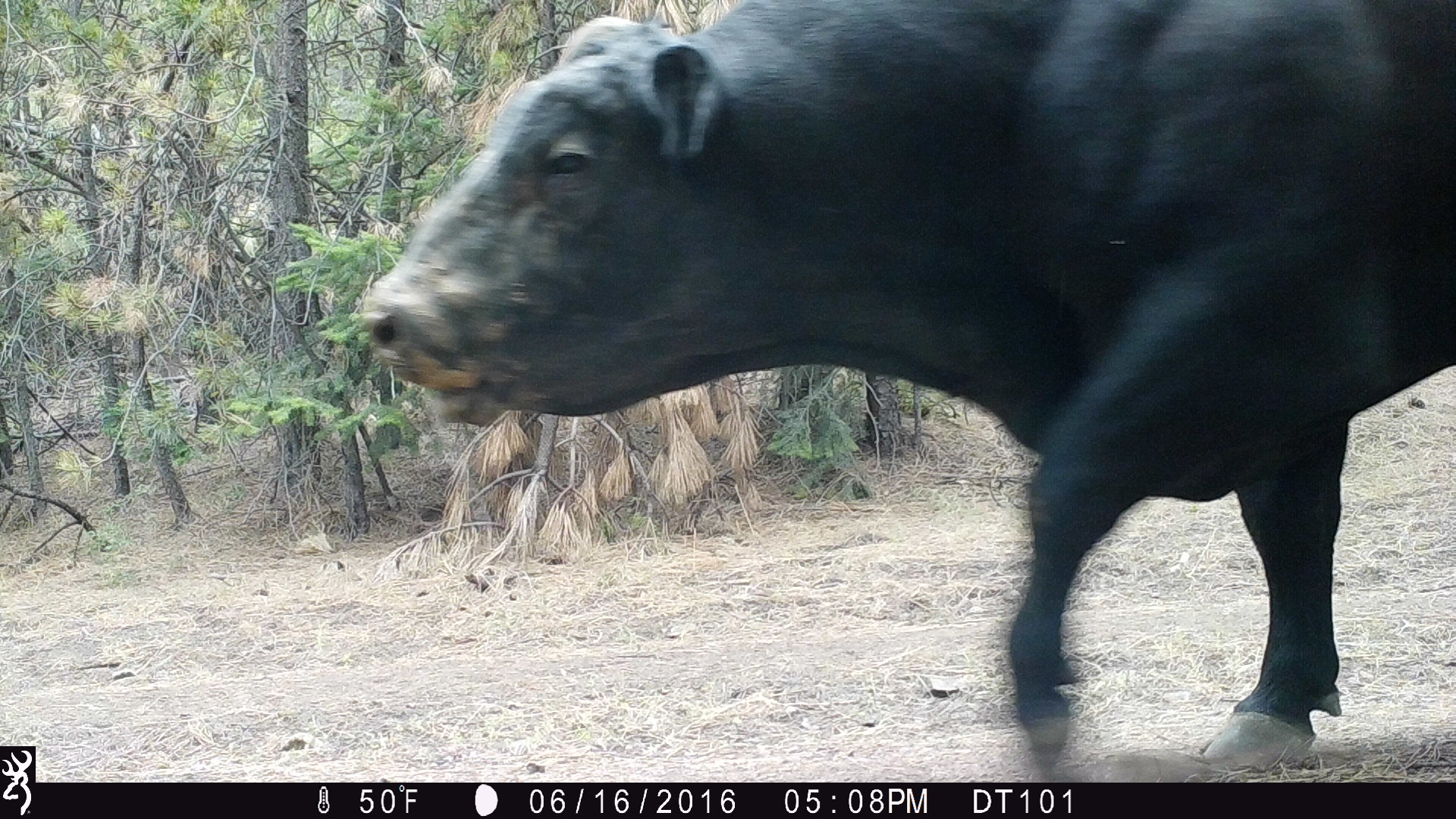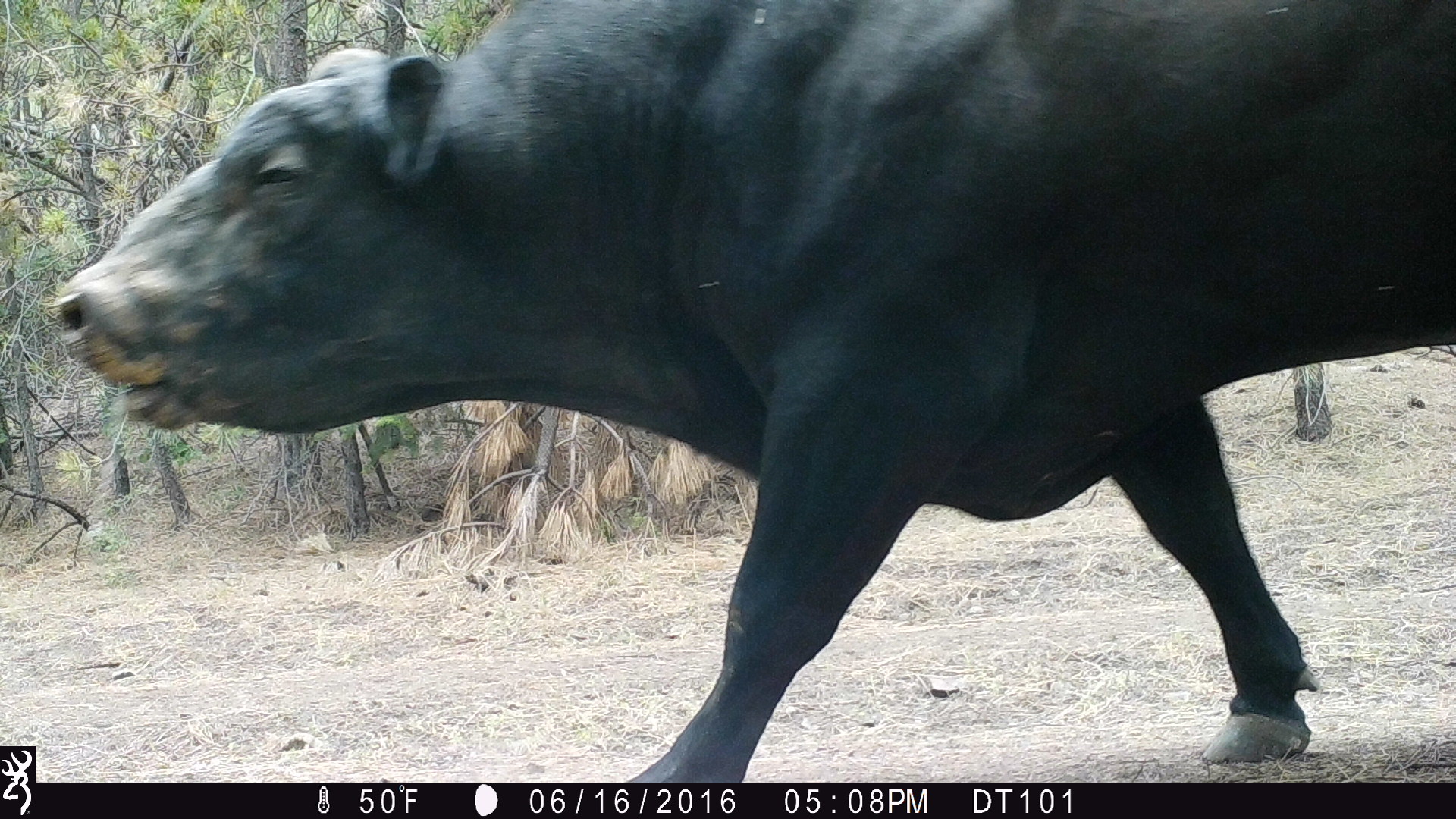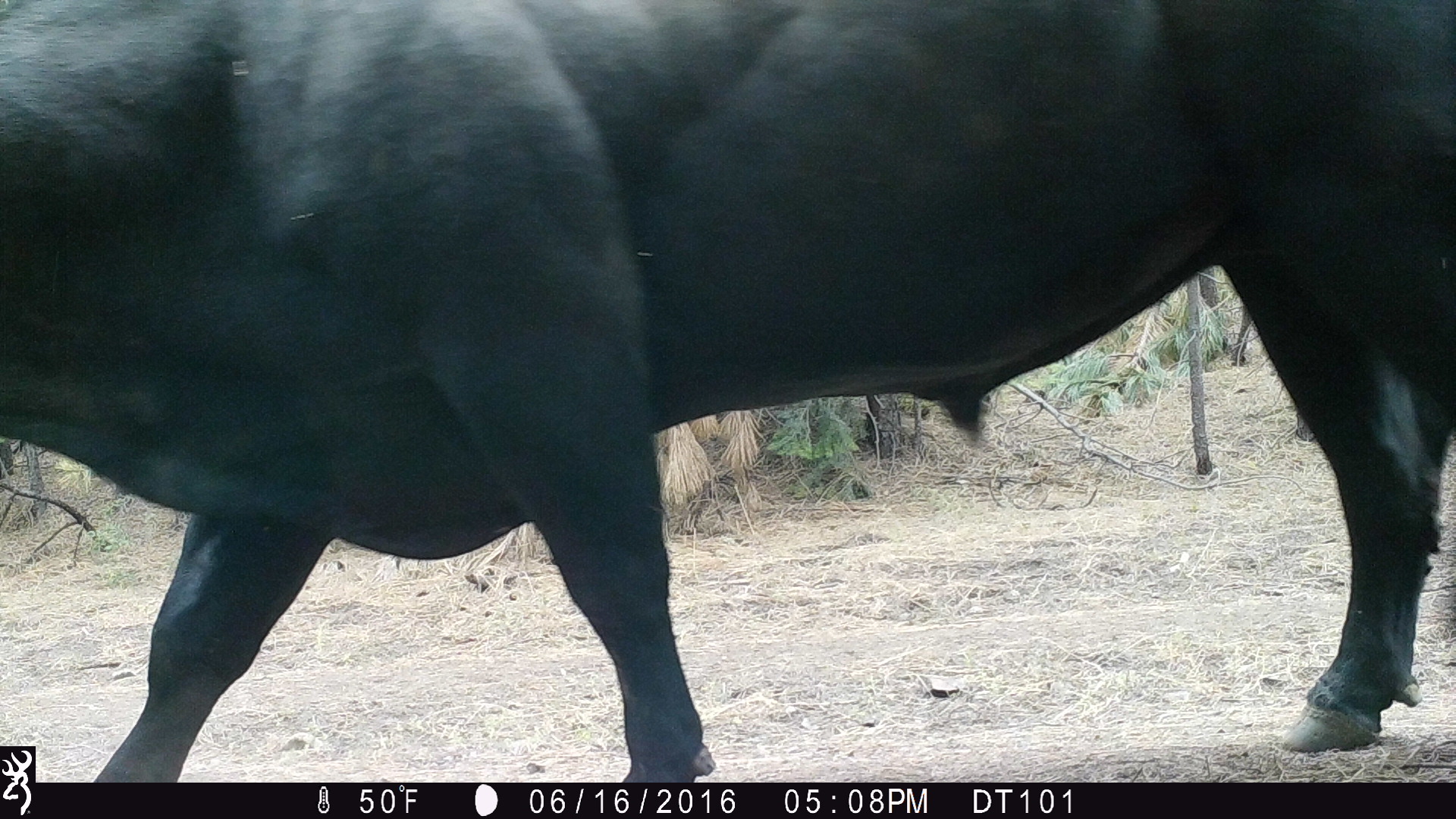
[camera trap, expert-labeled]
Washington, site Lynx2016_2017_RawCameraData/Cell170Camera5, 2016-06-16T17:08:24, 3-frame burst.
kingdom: Animalia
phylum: Chordata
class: Mammalia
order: Artiodactyla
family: Bovidae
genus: Bos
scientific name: Bos taurus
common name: domestic cattle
Domestic cattle (Bos taurus). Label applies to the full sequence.